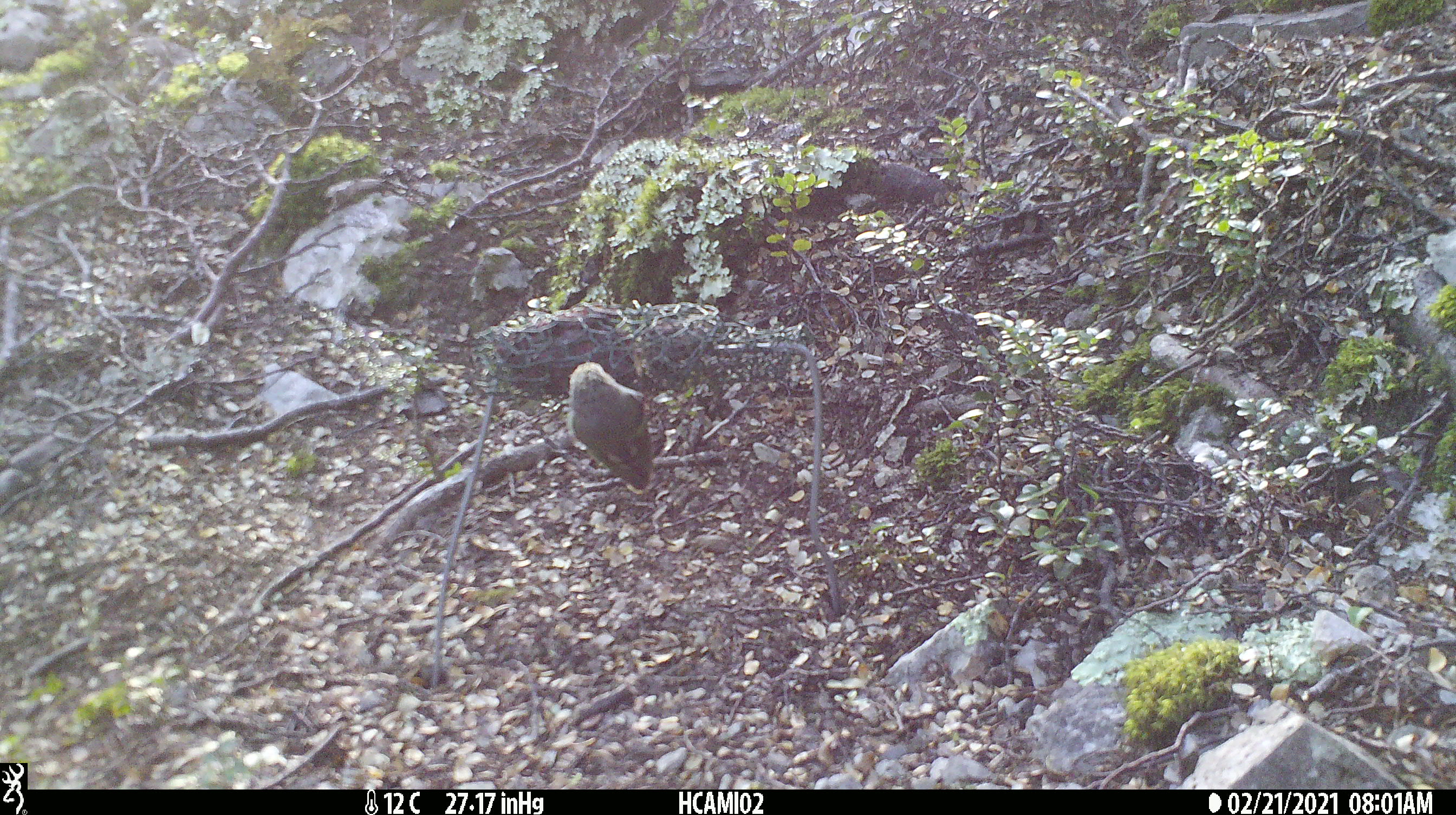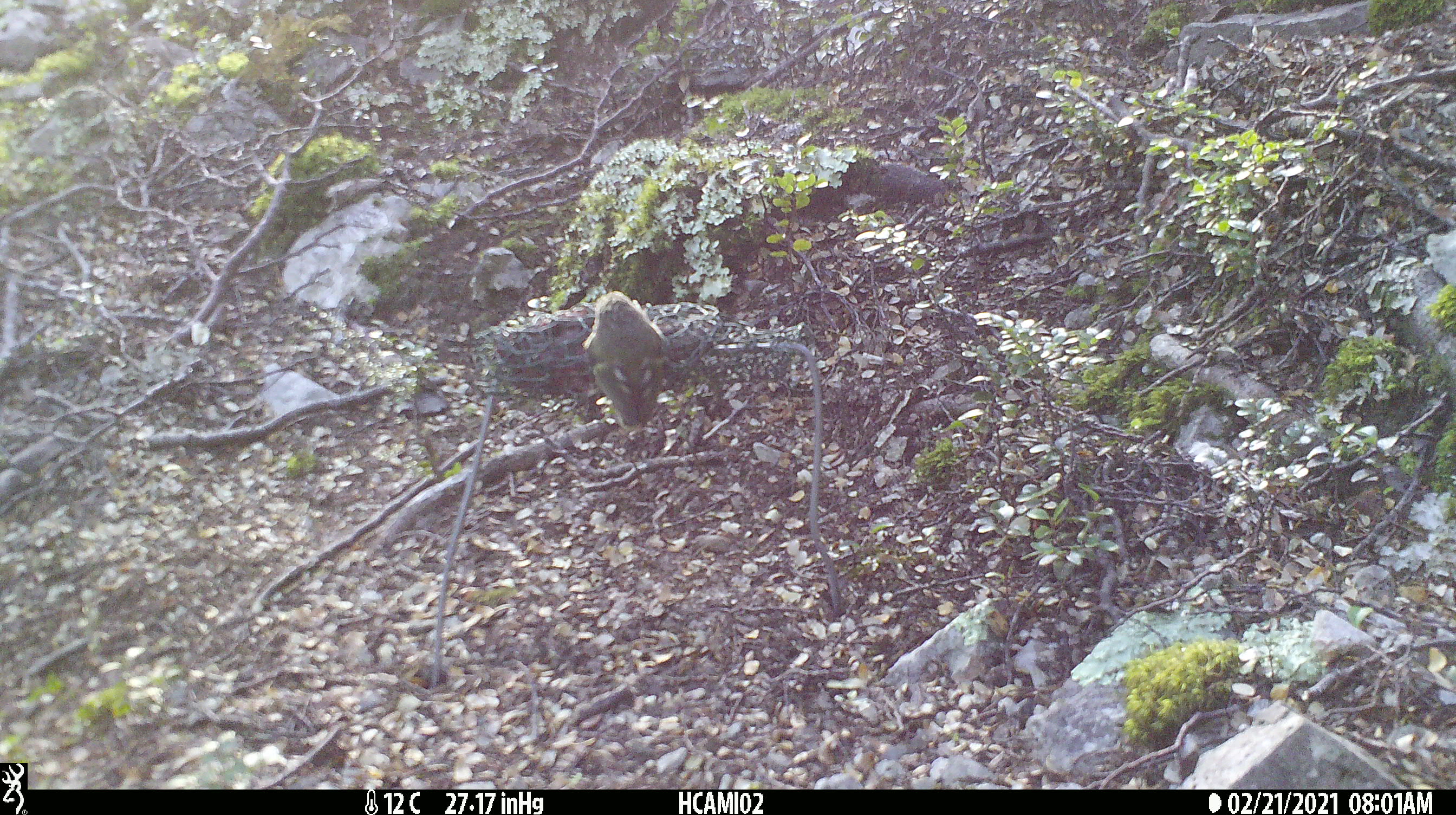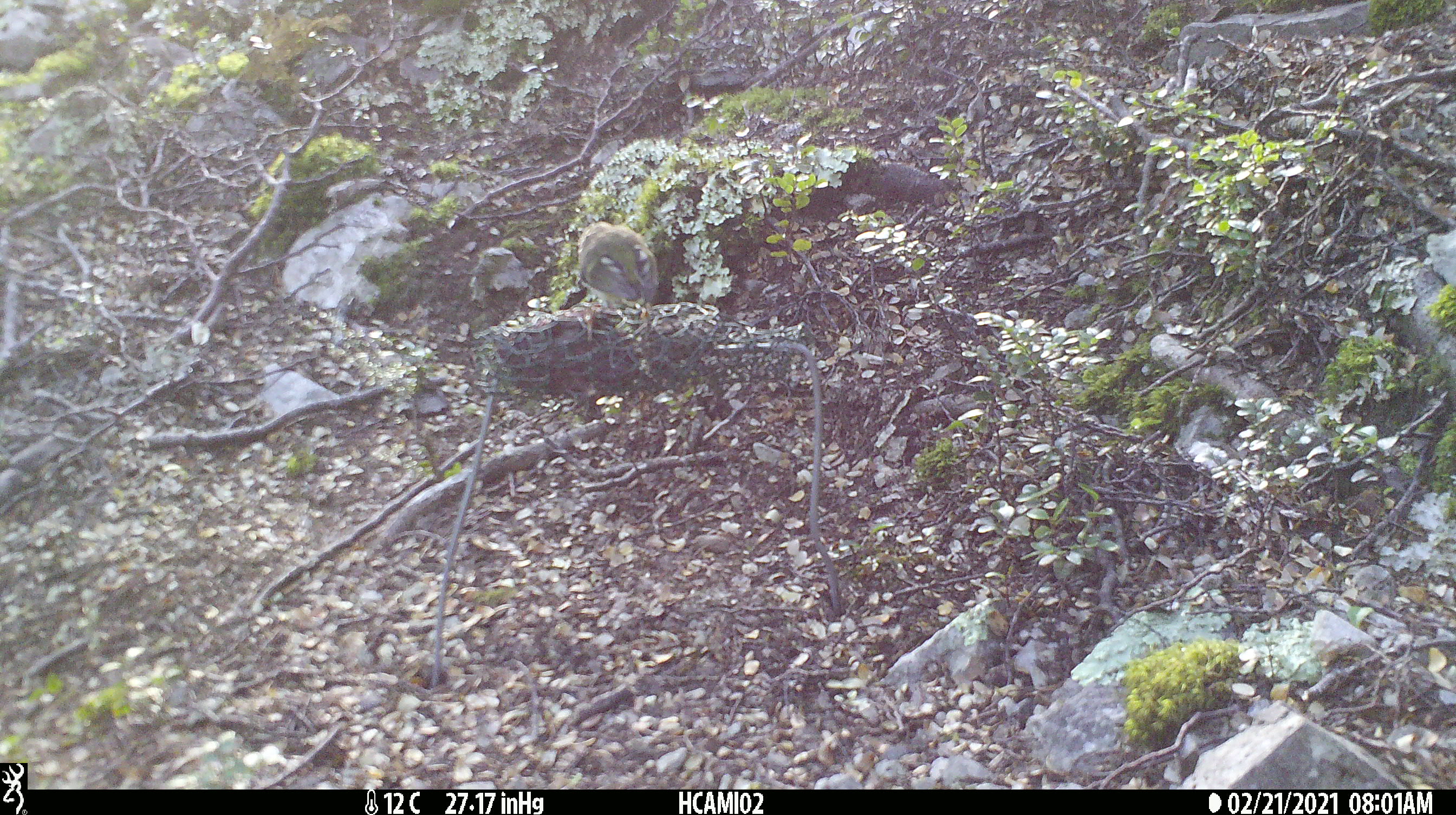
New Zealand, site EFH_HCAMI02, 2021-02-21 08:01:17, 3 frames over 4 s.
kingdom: Animalia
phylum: Chordata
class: Aves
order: Passeriformes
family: Acanthisittidae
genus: Acanthisitta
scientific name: Acanthisitta chloris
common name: rifleman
Rifleman (Acanthisitta chloris).